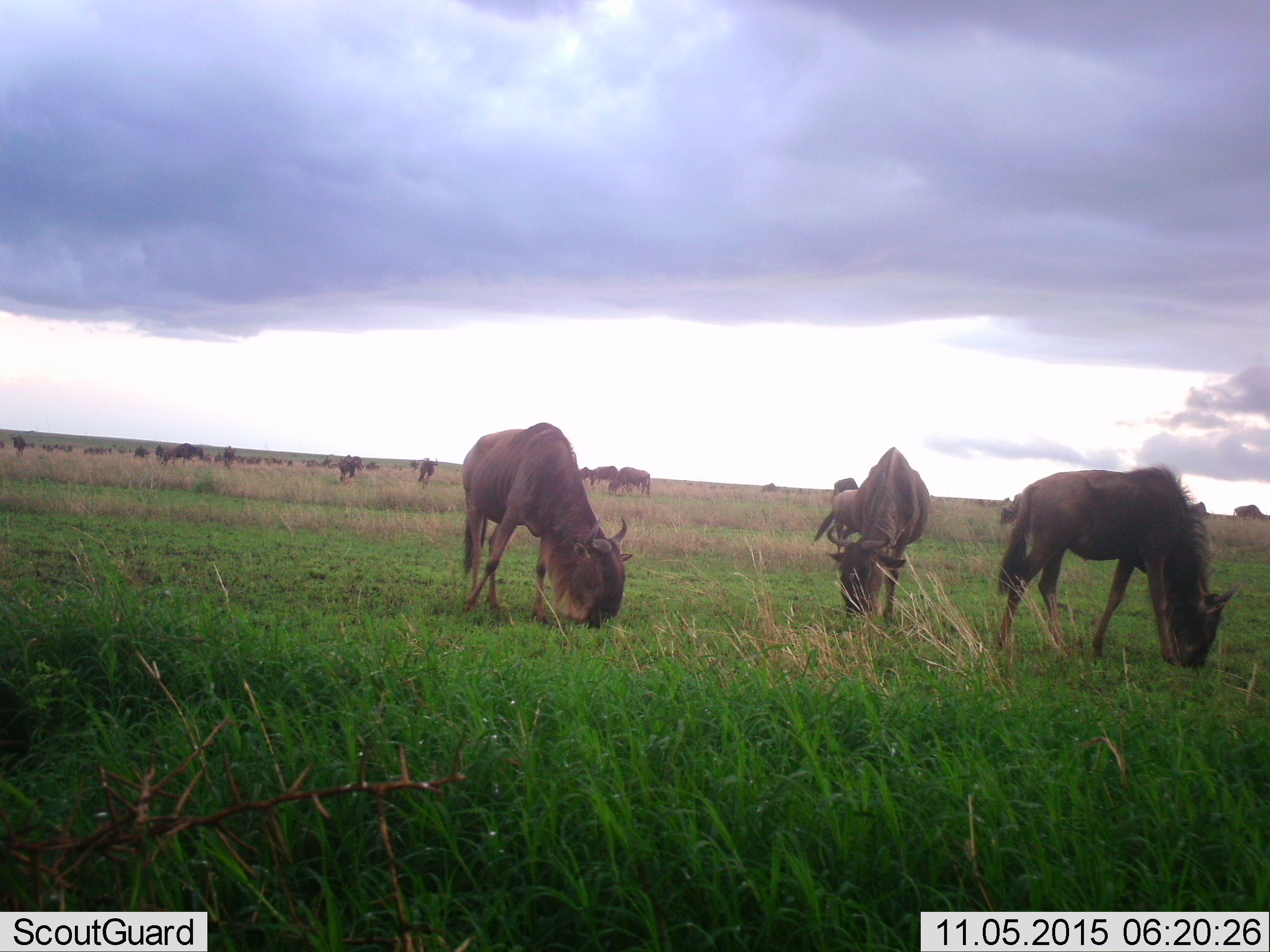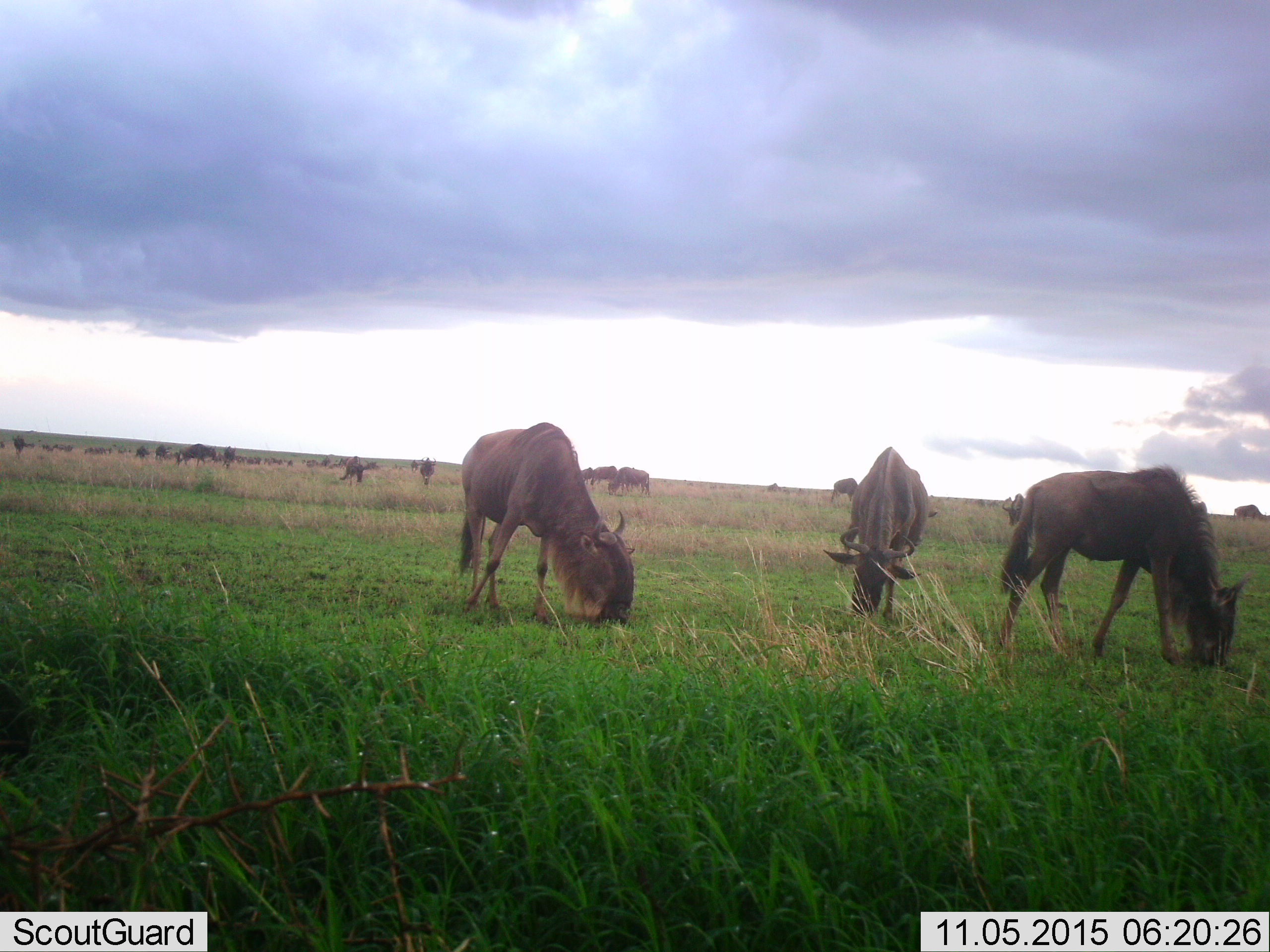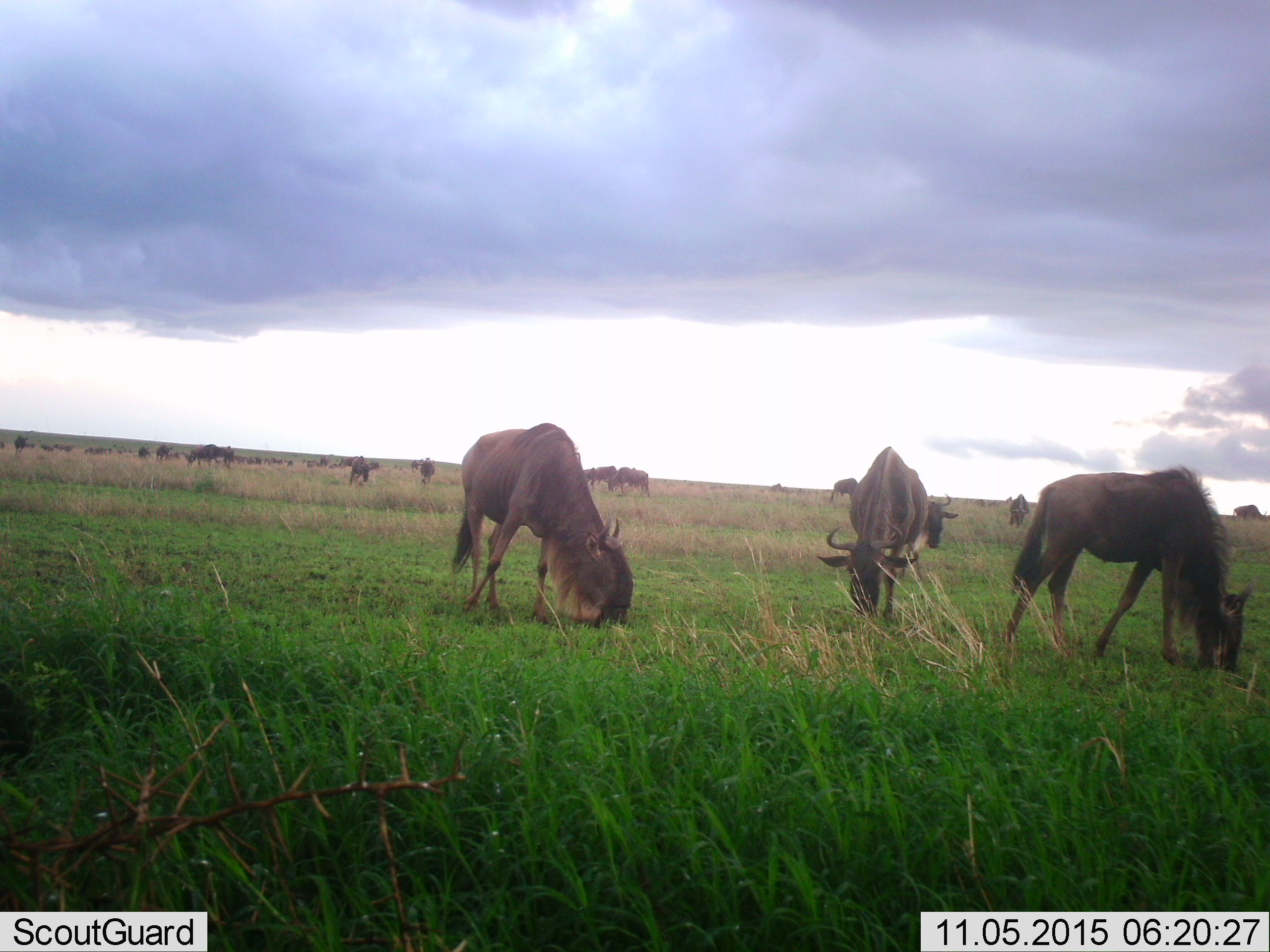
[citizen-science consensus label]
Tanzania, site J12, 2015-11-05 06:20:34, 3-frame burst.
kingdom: Animalia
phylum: Chordata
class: Mammalia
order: Artiodactyla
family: Bovidae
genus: Connochaetes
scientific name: Connochaetes taurinus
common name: blue wildebeest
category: wildebeest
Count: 11-50.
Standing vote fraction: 40%.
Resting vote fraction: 10%.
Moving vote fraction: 20%.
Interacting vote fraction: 0%.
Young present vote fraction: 10%.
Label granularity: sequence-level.